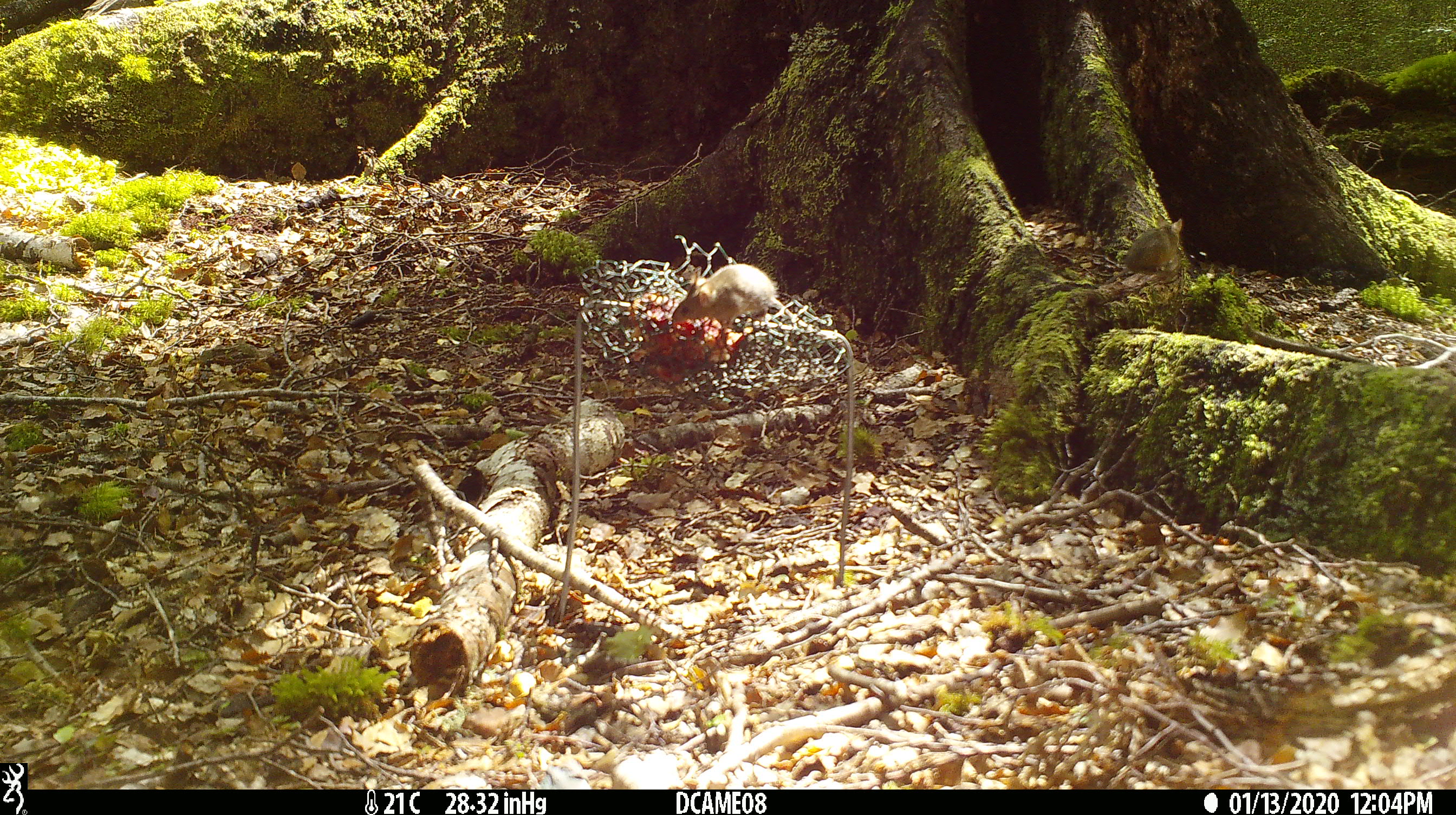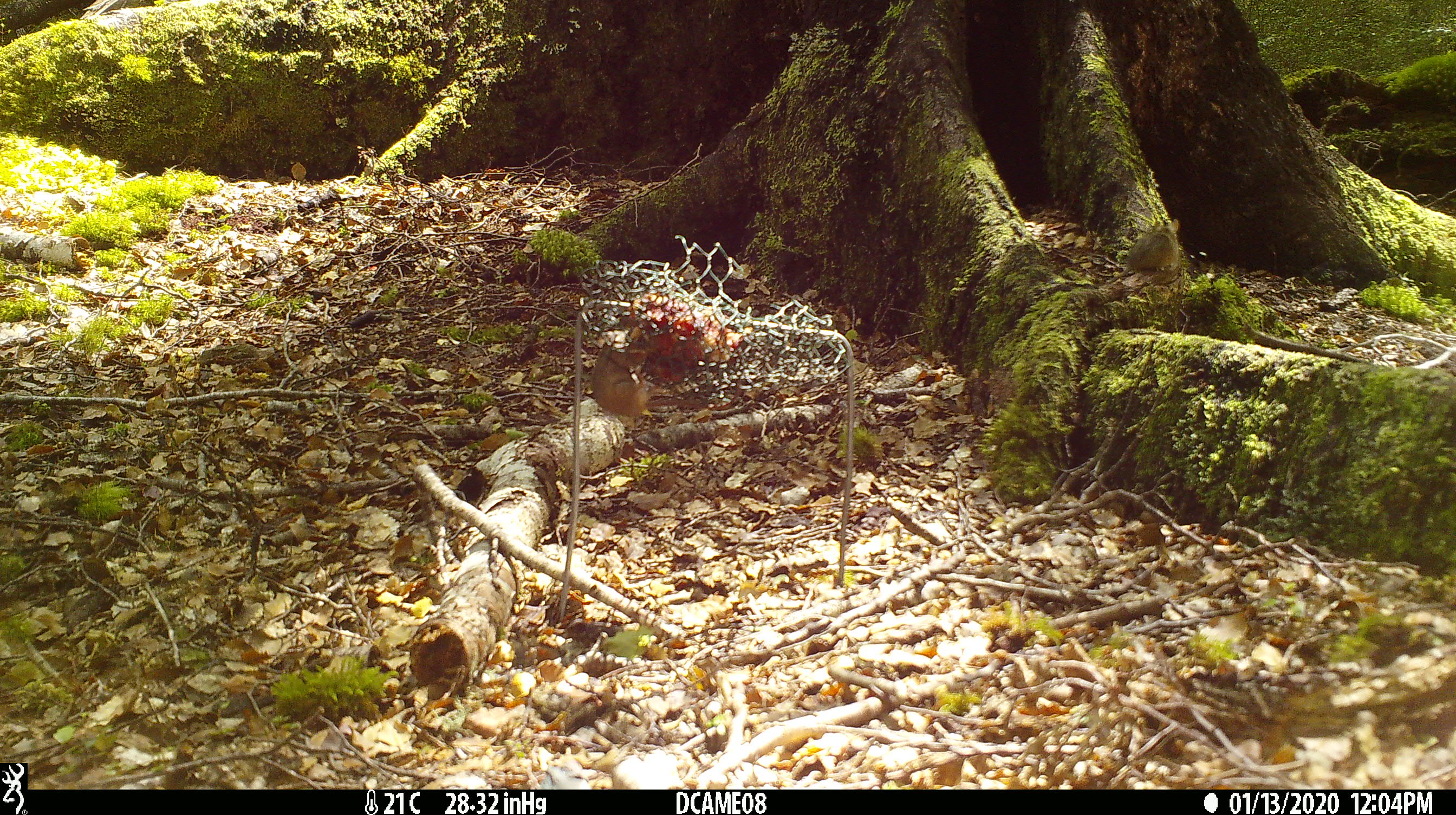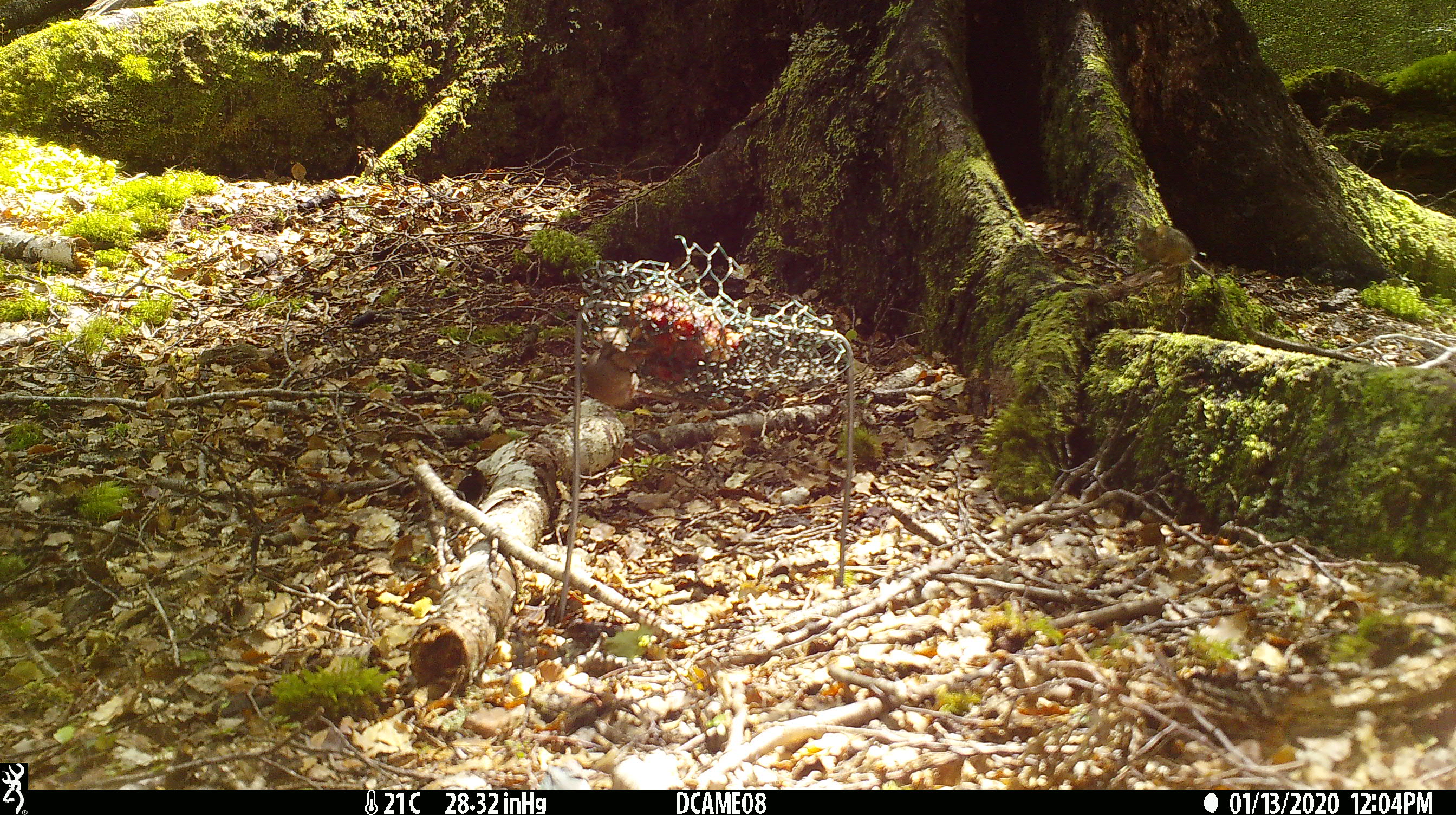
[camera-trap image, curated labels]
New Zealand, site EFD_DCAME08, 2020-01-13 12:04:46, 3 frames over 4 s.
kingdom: Animalia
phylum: Chordata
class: Mammalia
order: Rodentia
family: Muridae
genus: Mus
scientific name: Mus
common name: mouse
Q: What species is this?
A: Mouse (Mus).